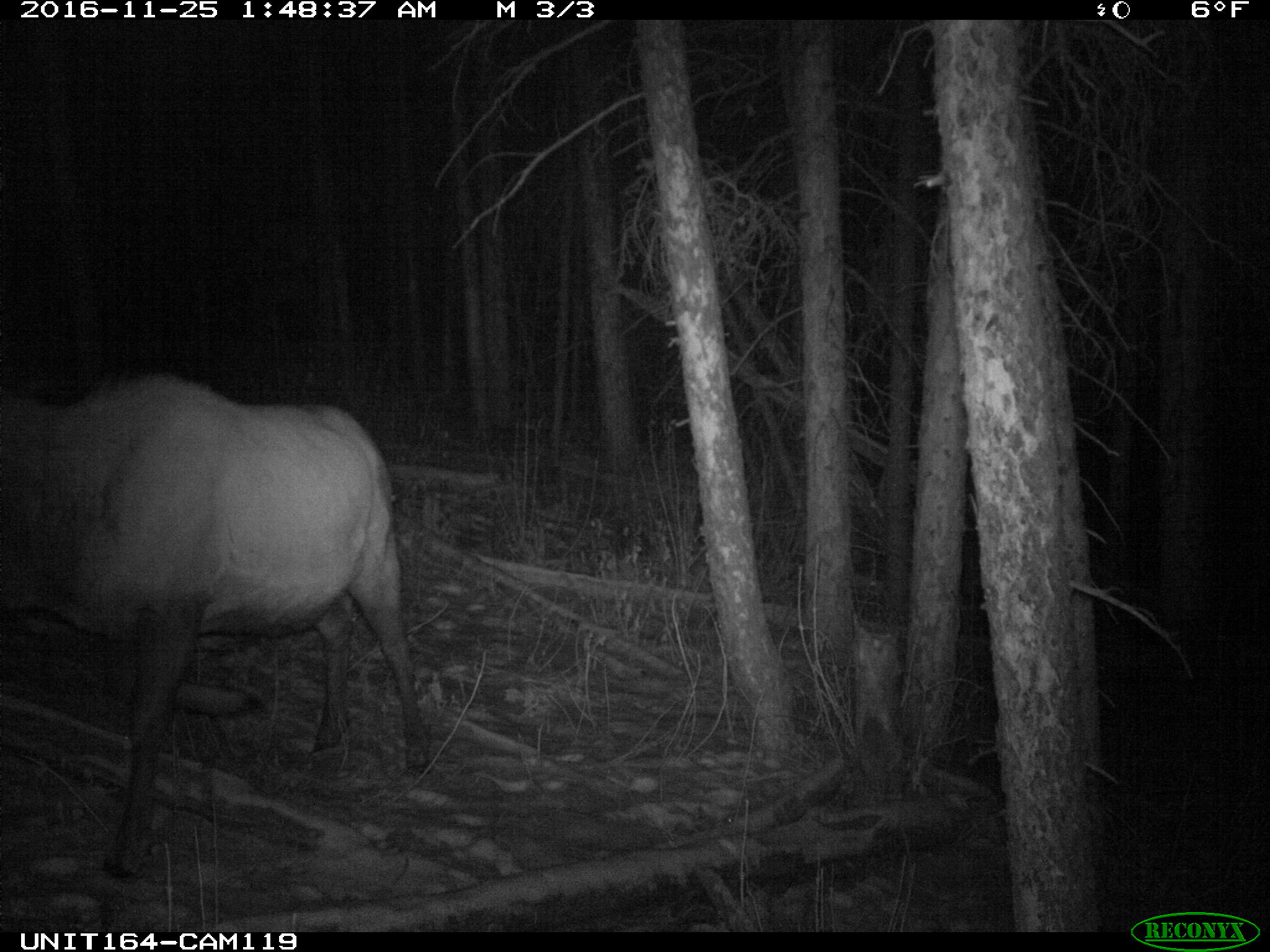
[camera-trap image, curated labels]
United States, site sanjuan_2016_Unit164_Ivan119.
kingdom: Animalia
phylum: Chordata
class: Mammalia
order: Artiodactyla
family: Cervidae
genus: Cervus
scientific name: Cervus elaphus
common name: red deer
Cervus elaphus (red deer).